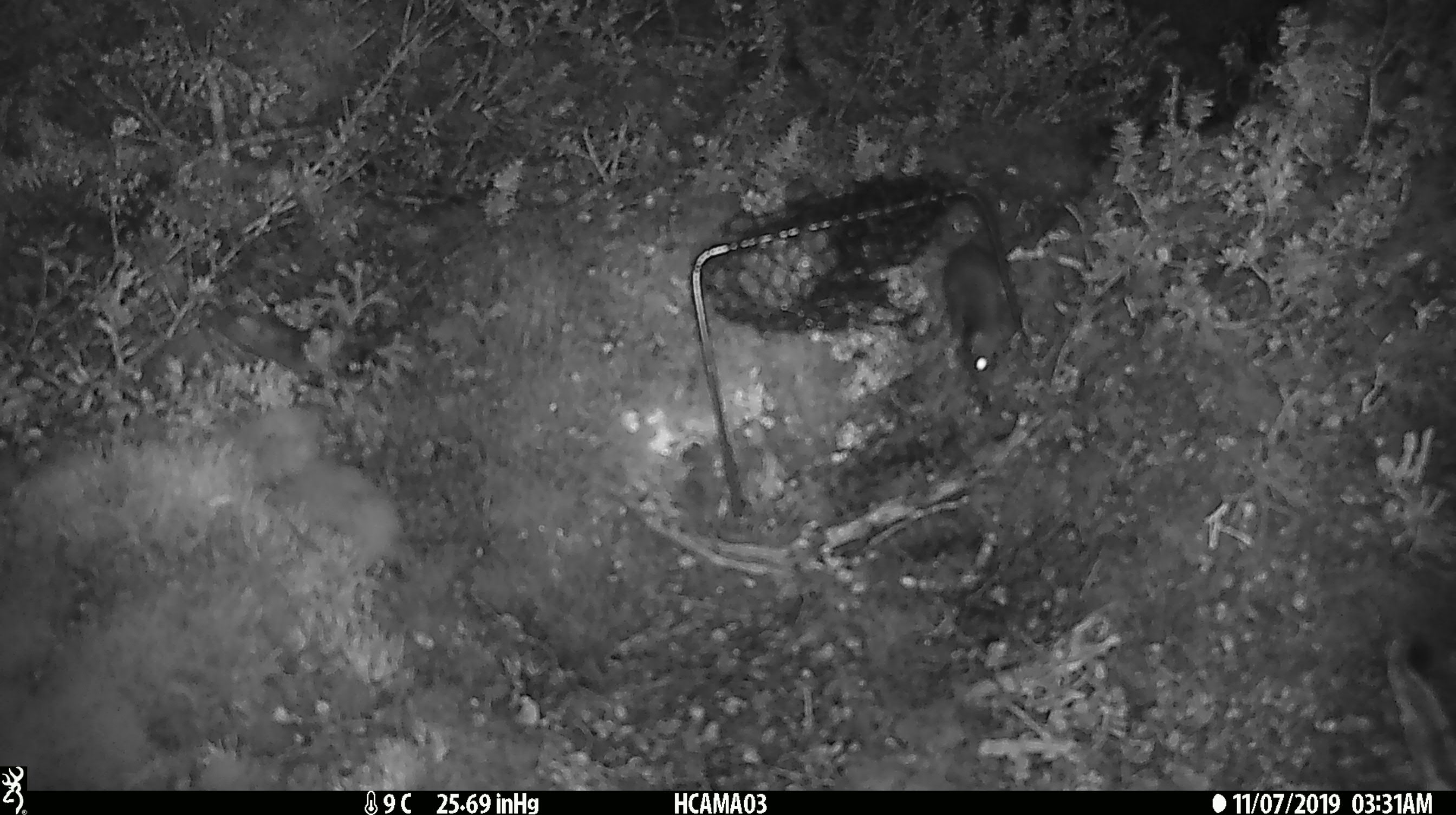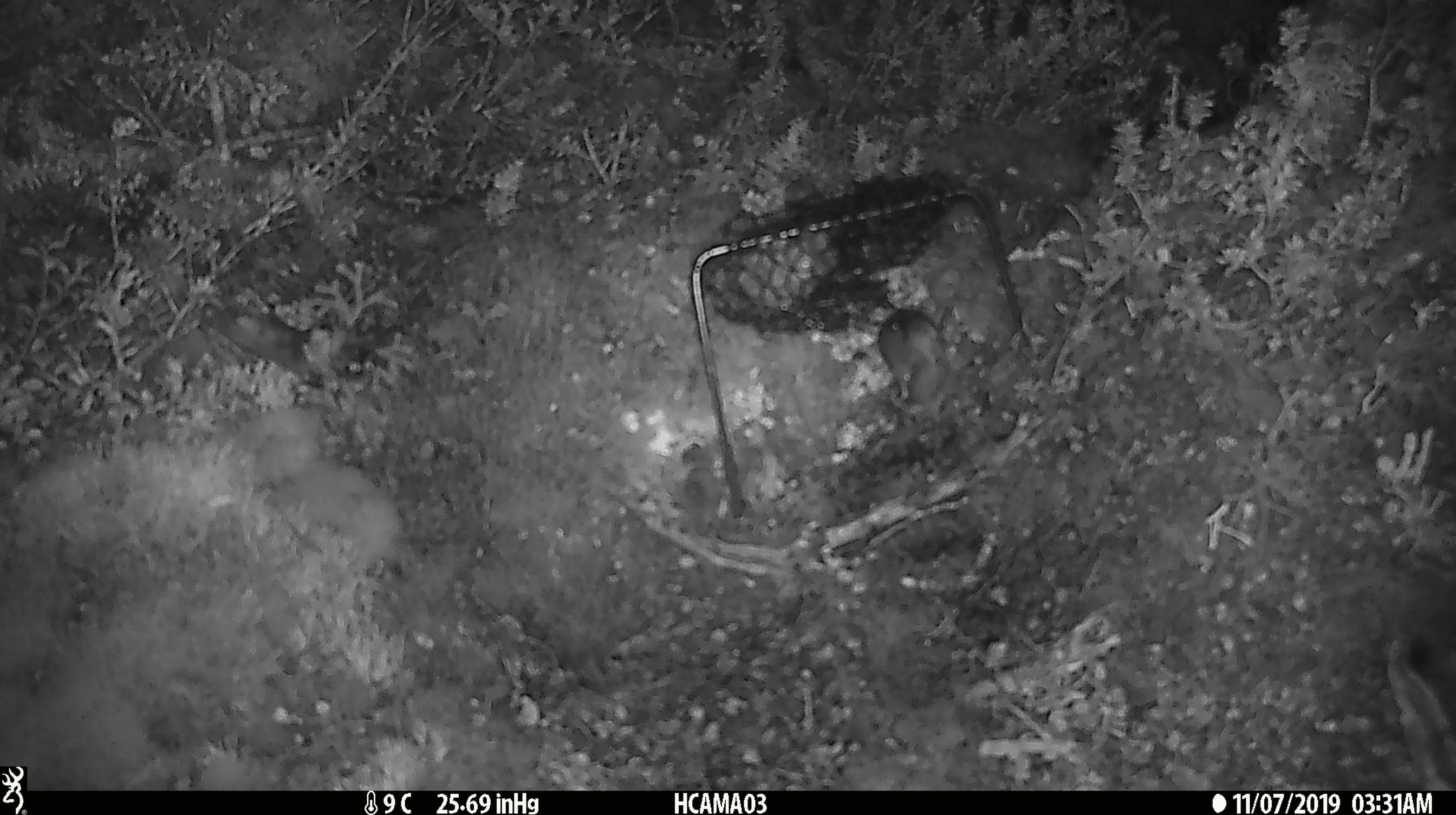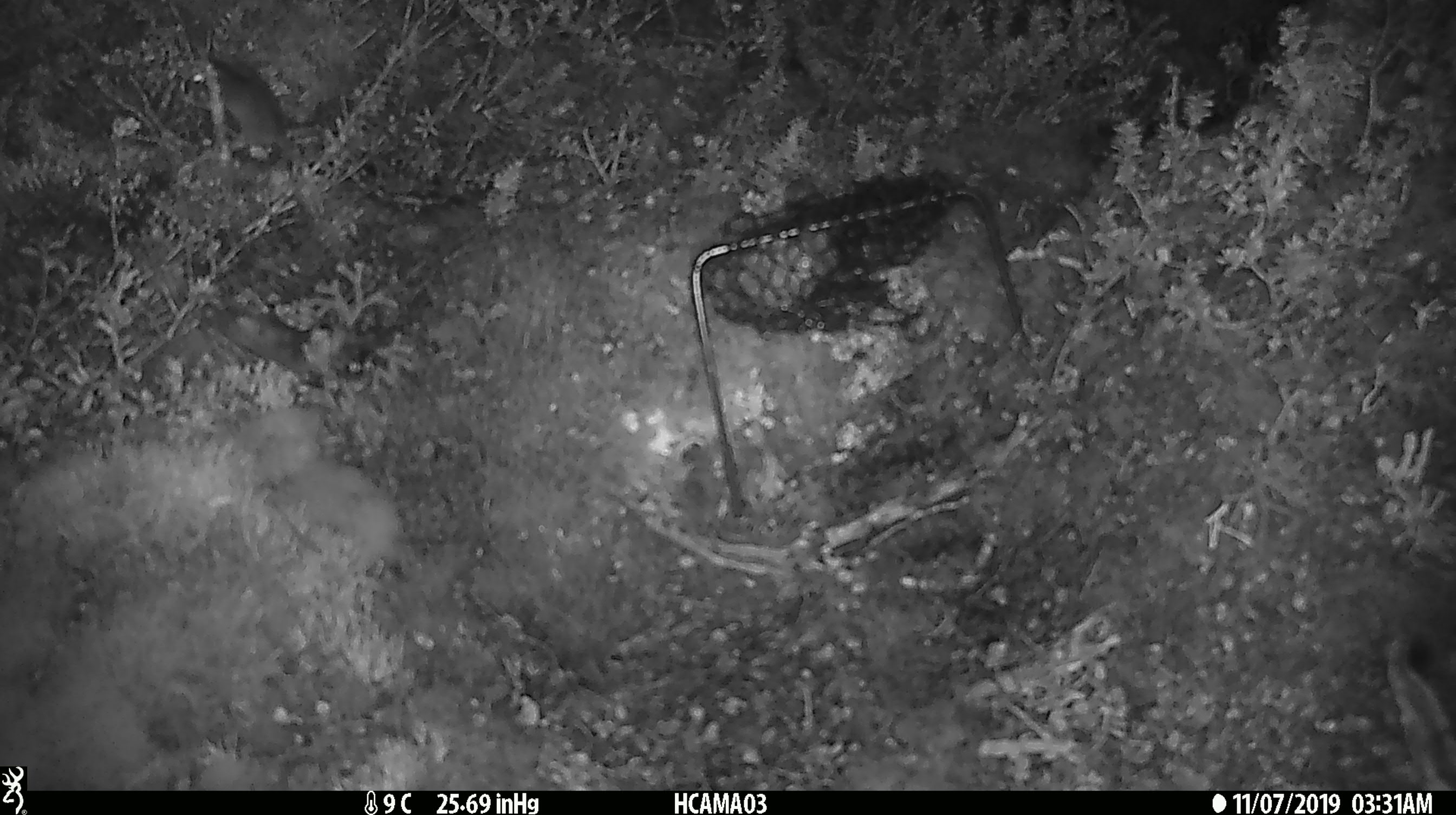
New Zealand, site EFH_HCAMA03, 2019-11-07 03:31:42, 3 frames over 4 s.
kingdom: Animalia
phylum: Chordata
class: Mammalia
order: Rodentia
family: Muridae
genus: Mus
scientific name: Mus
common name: mouse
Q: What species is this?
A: Mouse (Mus).